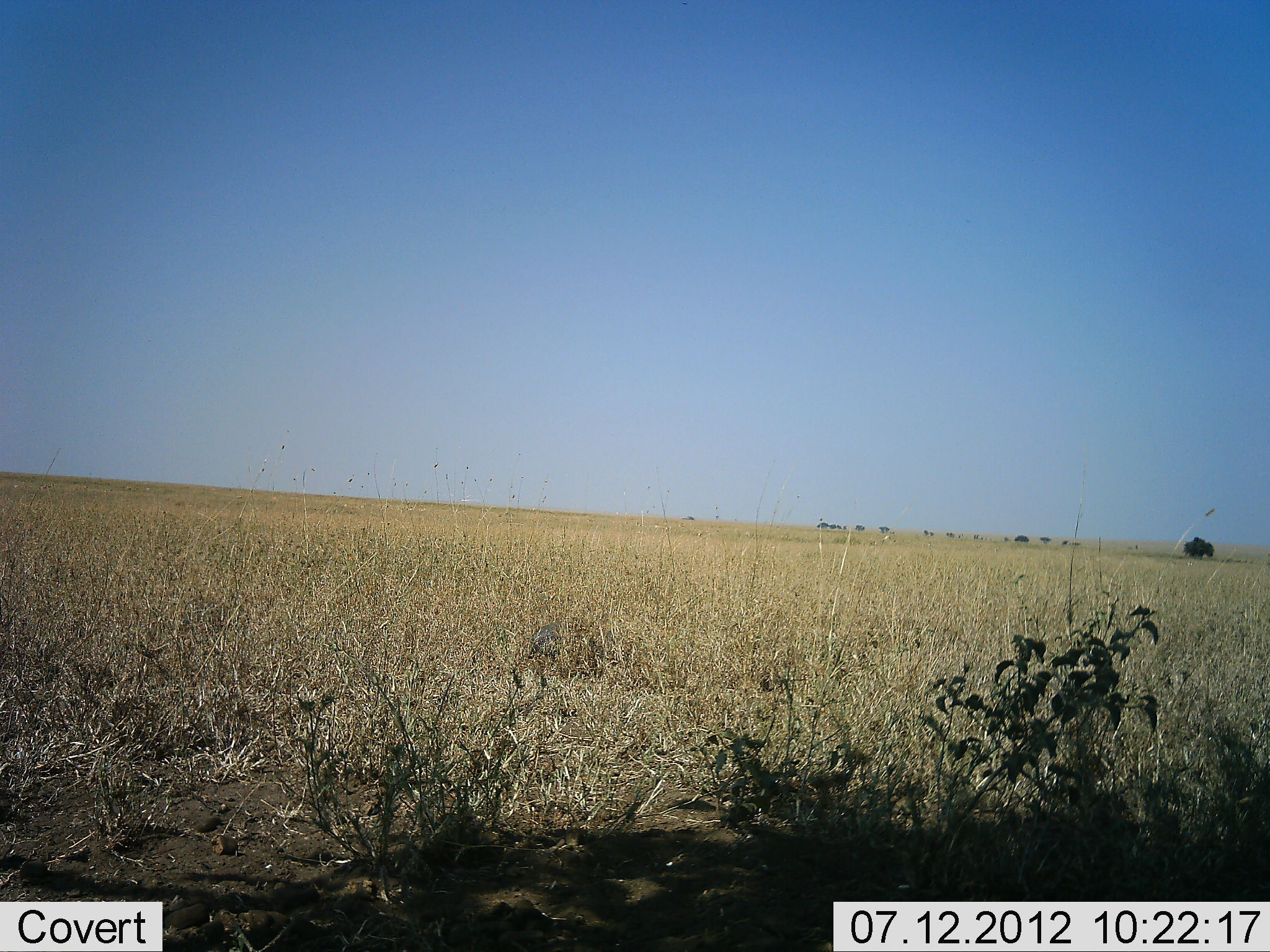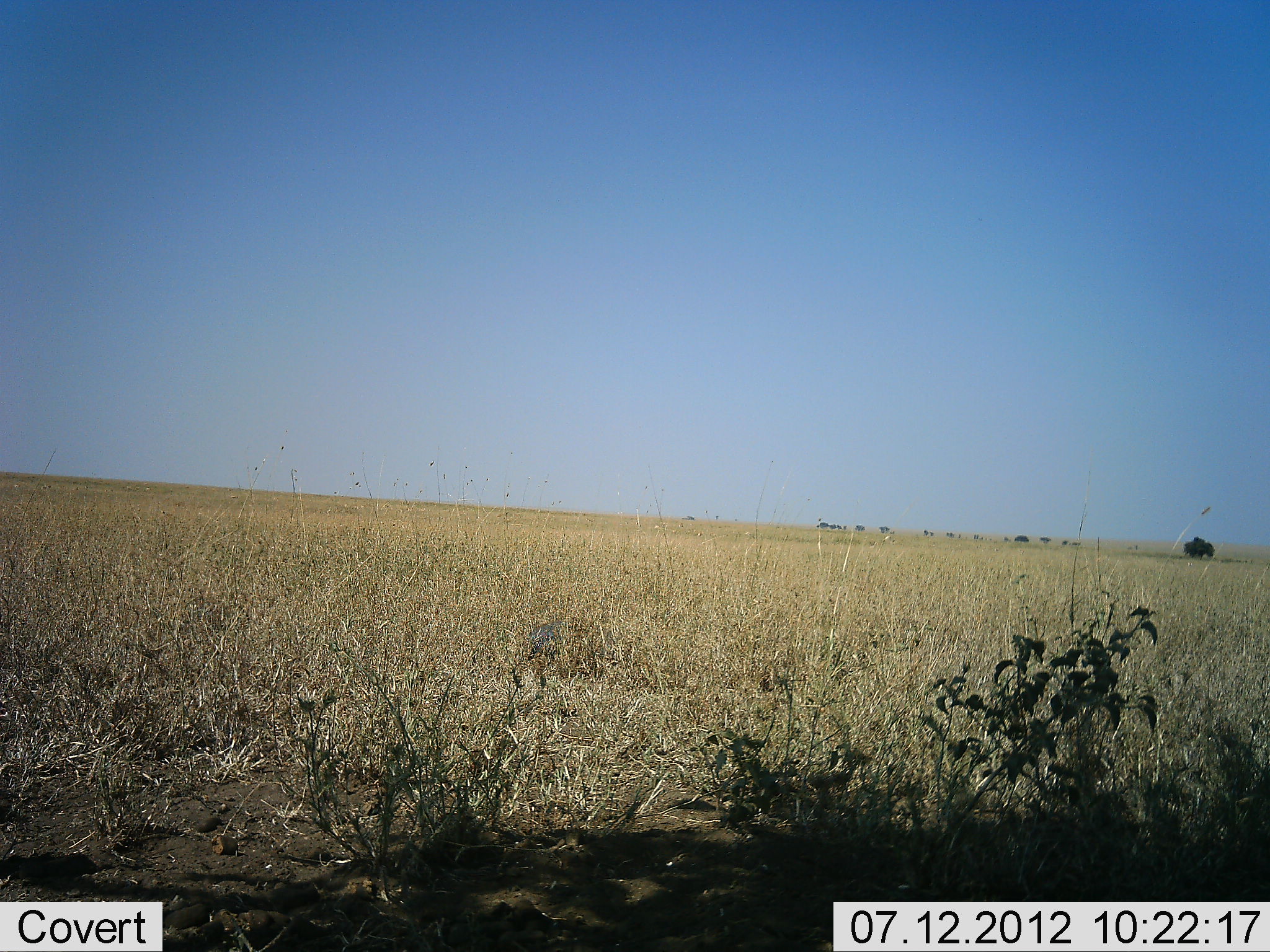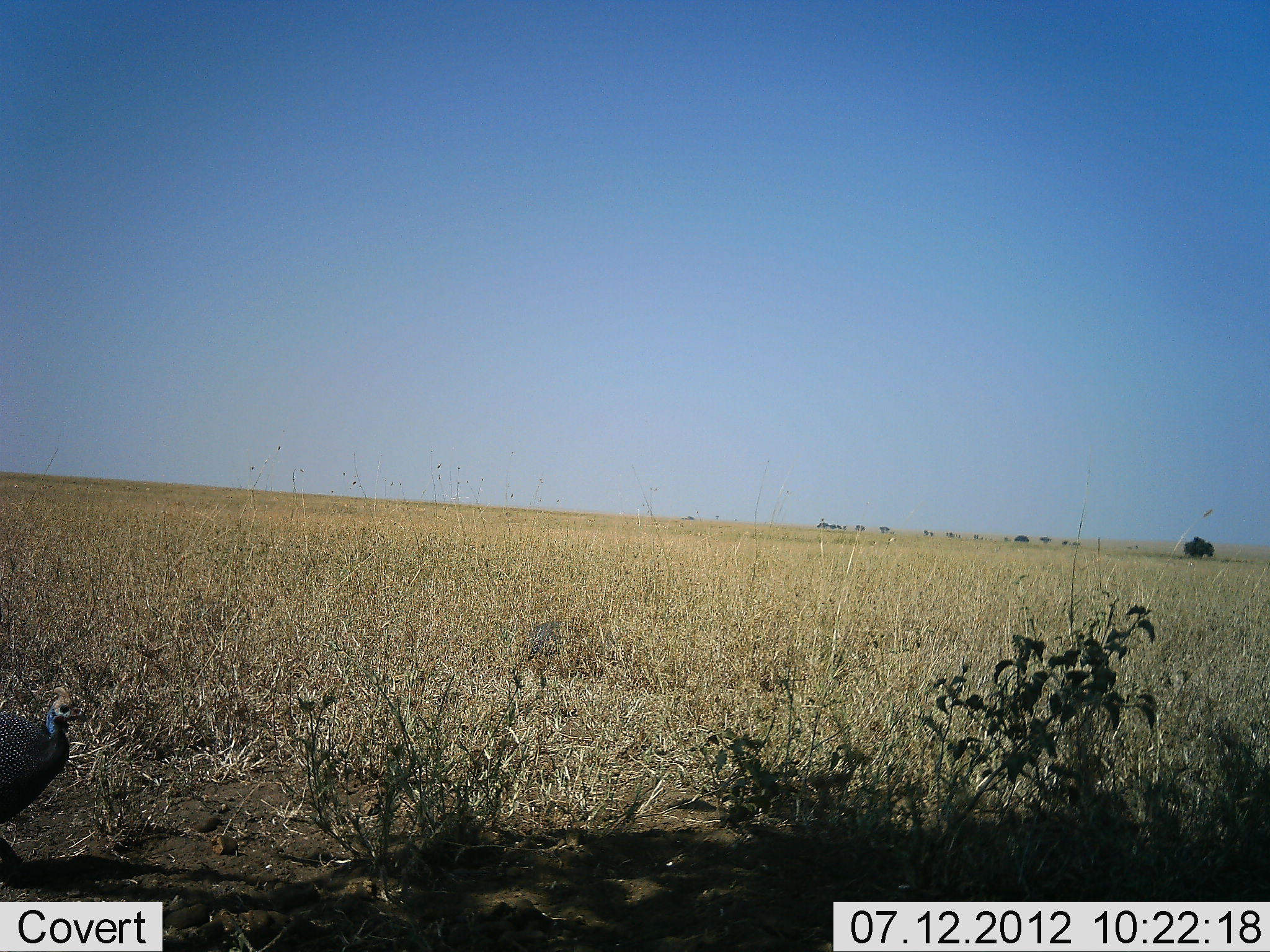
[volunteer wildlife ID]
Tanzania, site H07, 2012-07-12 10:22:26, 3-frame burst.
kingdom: Animalia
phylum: Chordata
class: Aves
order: Galliformes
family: Numididae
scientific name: Numididae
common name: guinea fowl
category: guineafowl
Guineafowl (guinea fowl) (Numididae), count 1. Behavior (volunteer vote fractions): standing 0%, resting 0%, moving 100%, interacting 0%. Young present (vote fraction): 0%. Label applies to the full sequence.